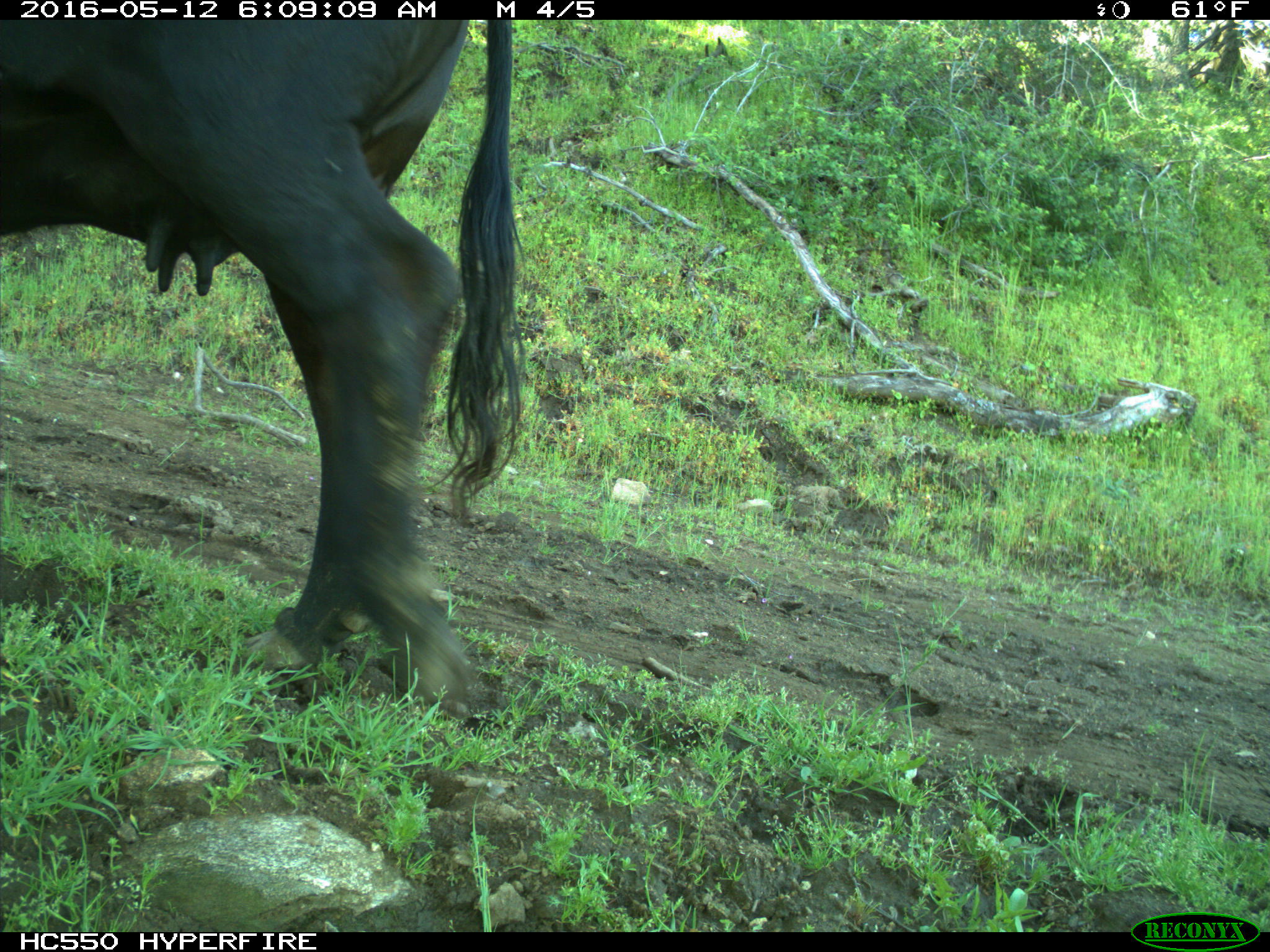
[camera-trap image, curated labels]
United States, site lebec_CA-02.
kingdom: Animalia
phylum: Chordata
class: Mammalia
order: Artiodactyla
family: Bovidae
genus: Bos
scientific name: Bos taurus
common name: domestic cow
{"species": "Bos taurus (domestic cow)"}